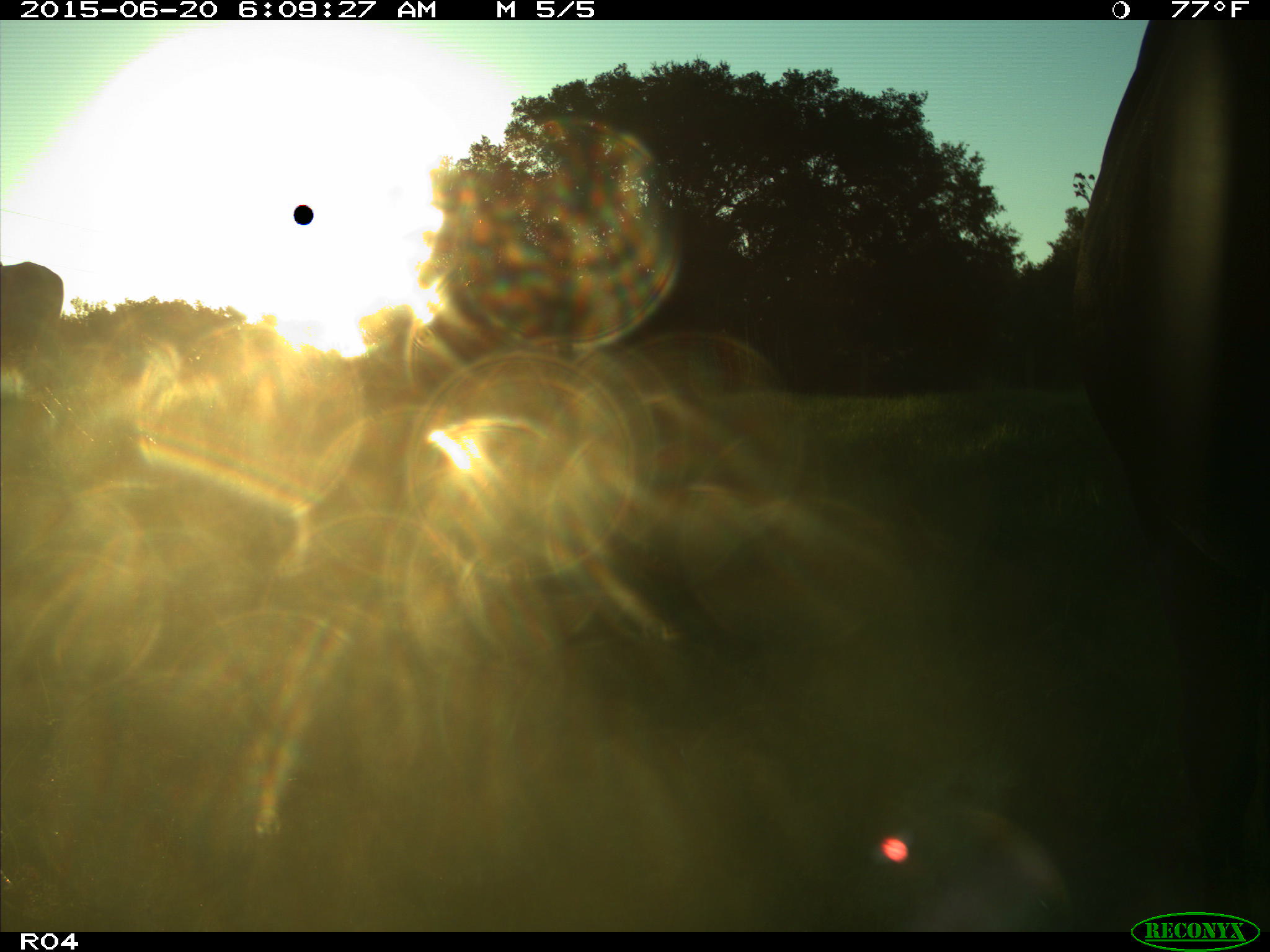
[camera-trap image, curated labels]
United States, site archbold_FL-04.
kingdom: Animalia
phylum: Chordata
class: Mammalia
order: Artiodactyla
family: Bovidae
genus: Bos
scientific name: Bos taurus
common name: domestic cow